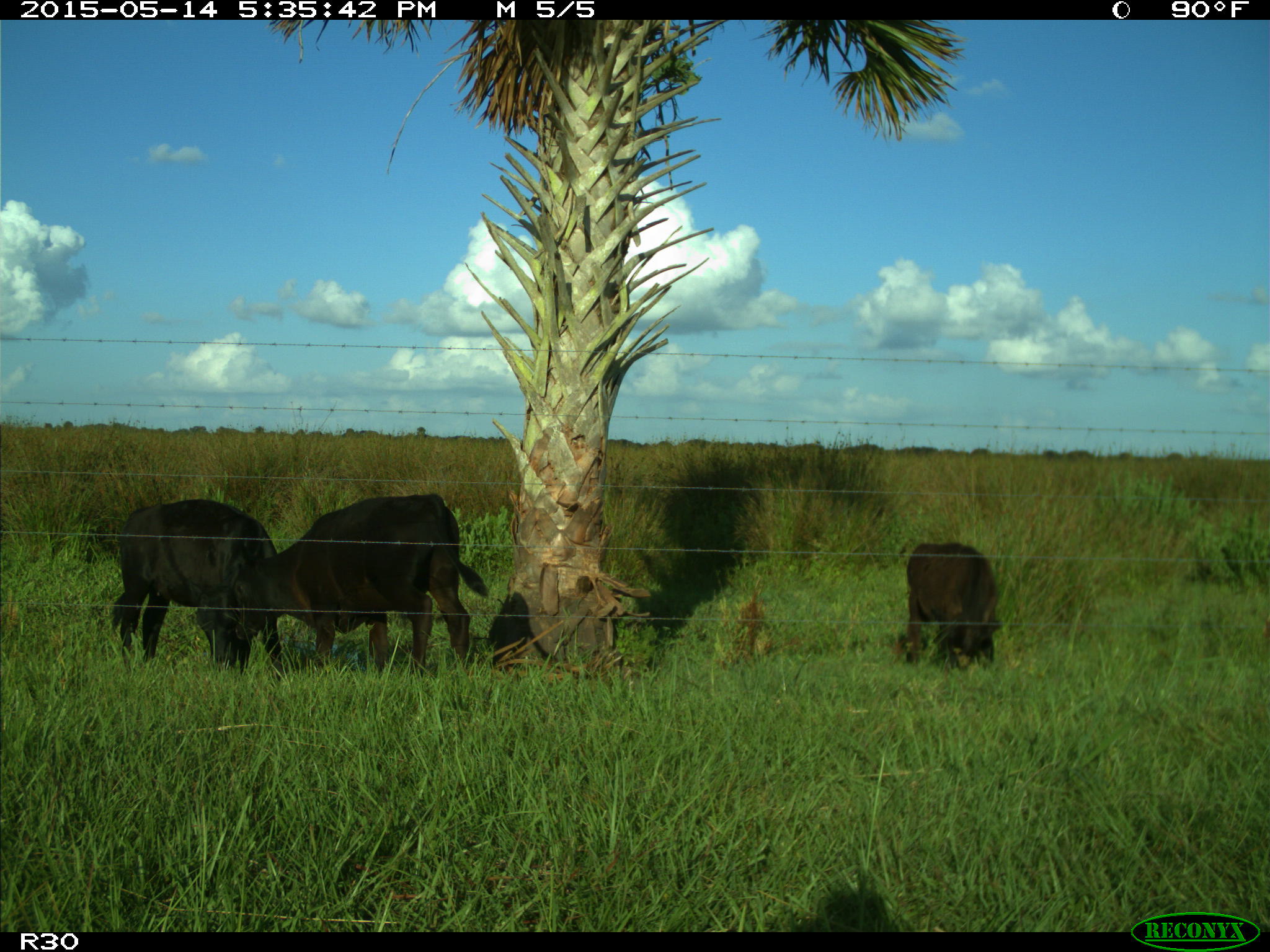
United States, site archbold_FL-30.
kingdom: Animalia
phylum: Chordata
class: Mammalia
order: Artiodactyla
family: Bovidae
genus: Bos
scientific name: Bos taurus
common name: domestic cow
Bos taurus (domestic cow).